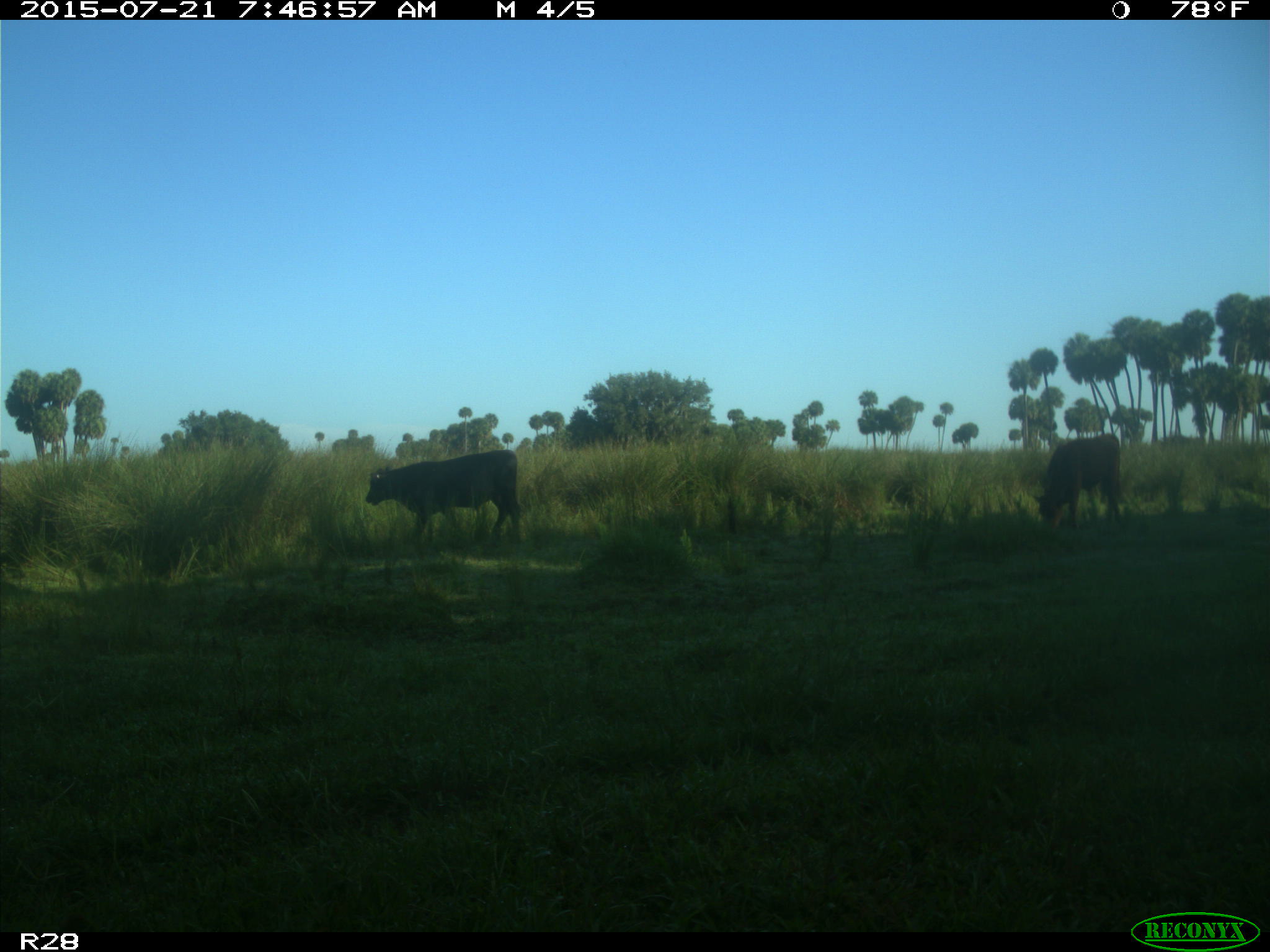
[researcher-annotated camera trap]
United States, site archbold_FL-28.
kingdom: Animalia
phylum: Chordata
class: Mammalia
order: Artiodactyla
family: Bovidae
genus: Bos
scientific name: Bos taurus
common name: domestic cow